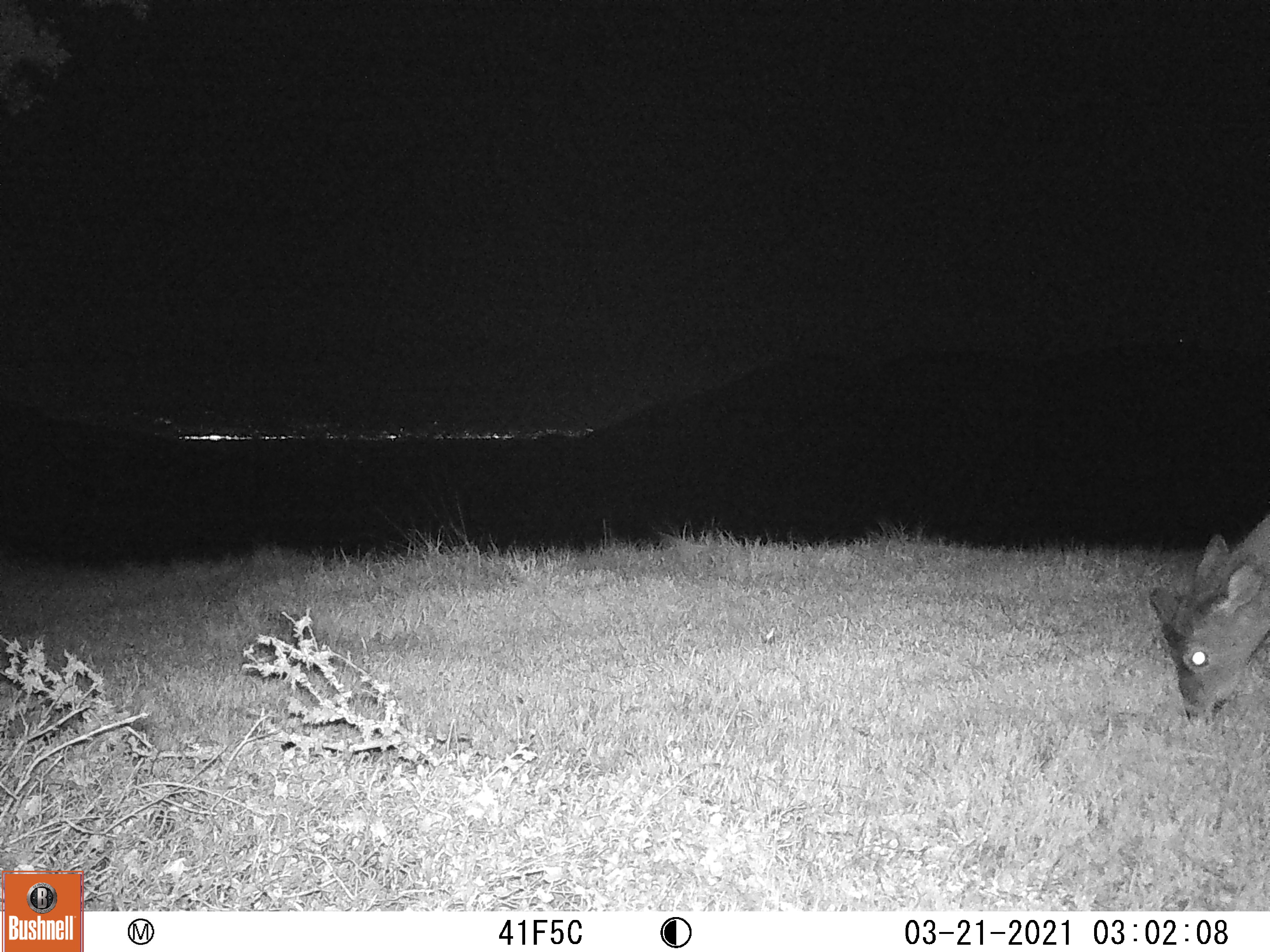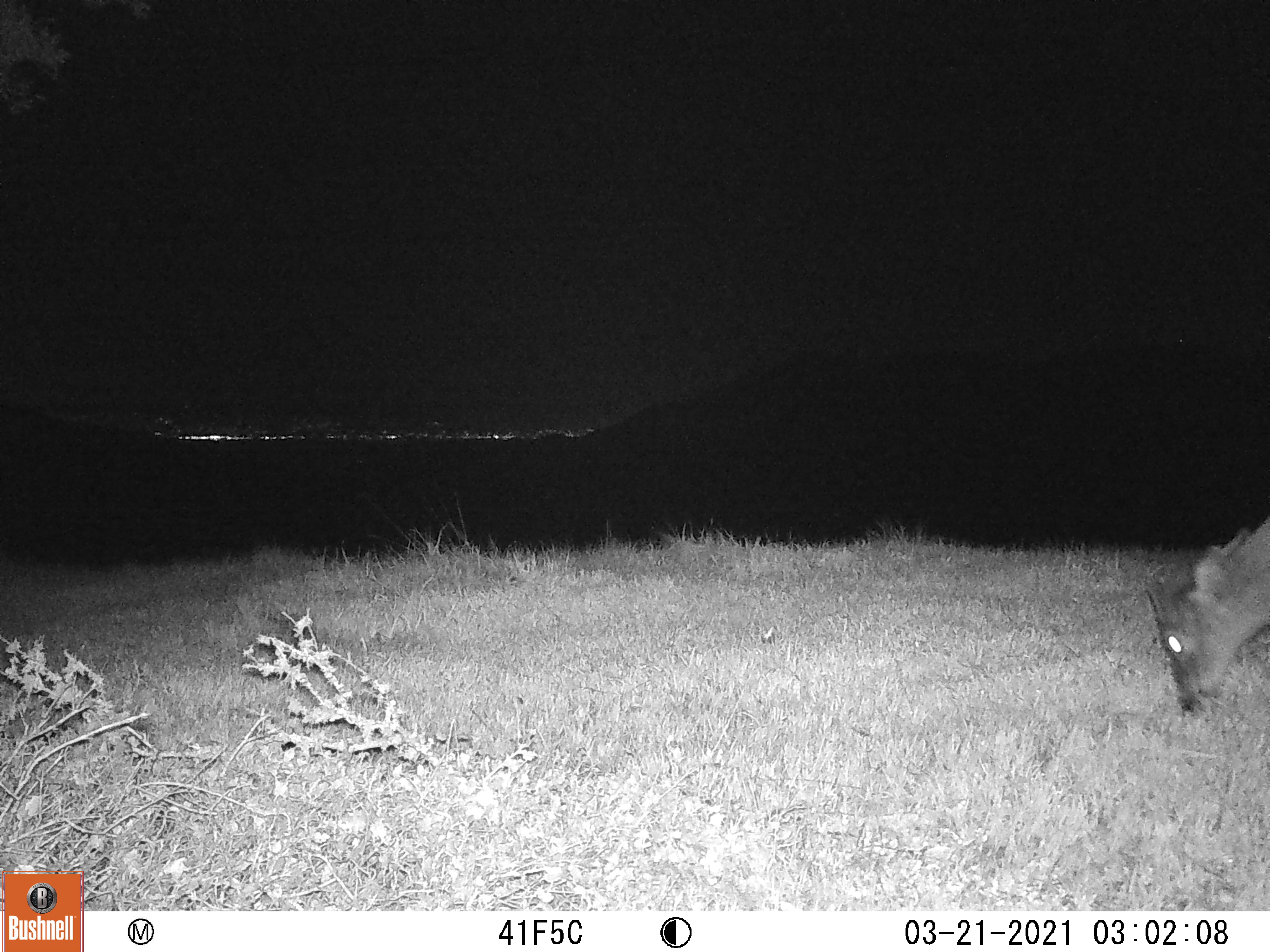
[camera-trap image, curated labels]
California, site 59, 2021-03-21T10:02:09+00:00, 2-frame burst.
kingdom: Animalia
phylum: Chordata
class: Mammalia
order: Artiodactyla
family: Cervidae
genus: Odocoileus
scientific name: Odocoileus hemionus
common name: mule deer